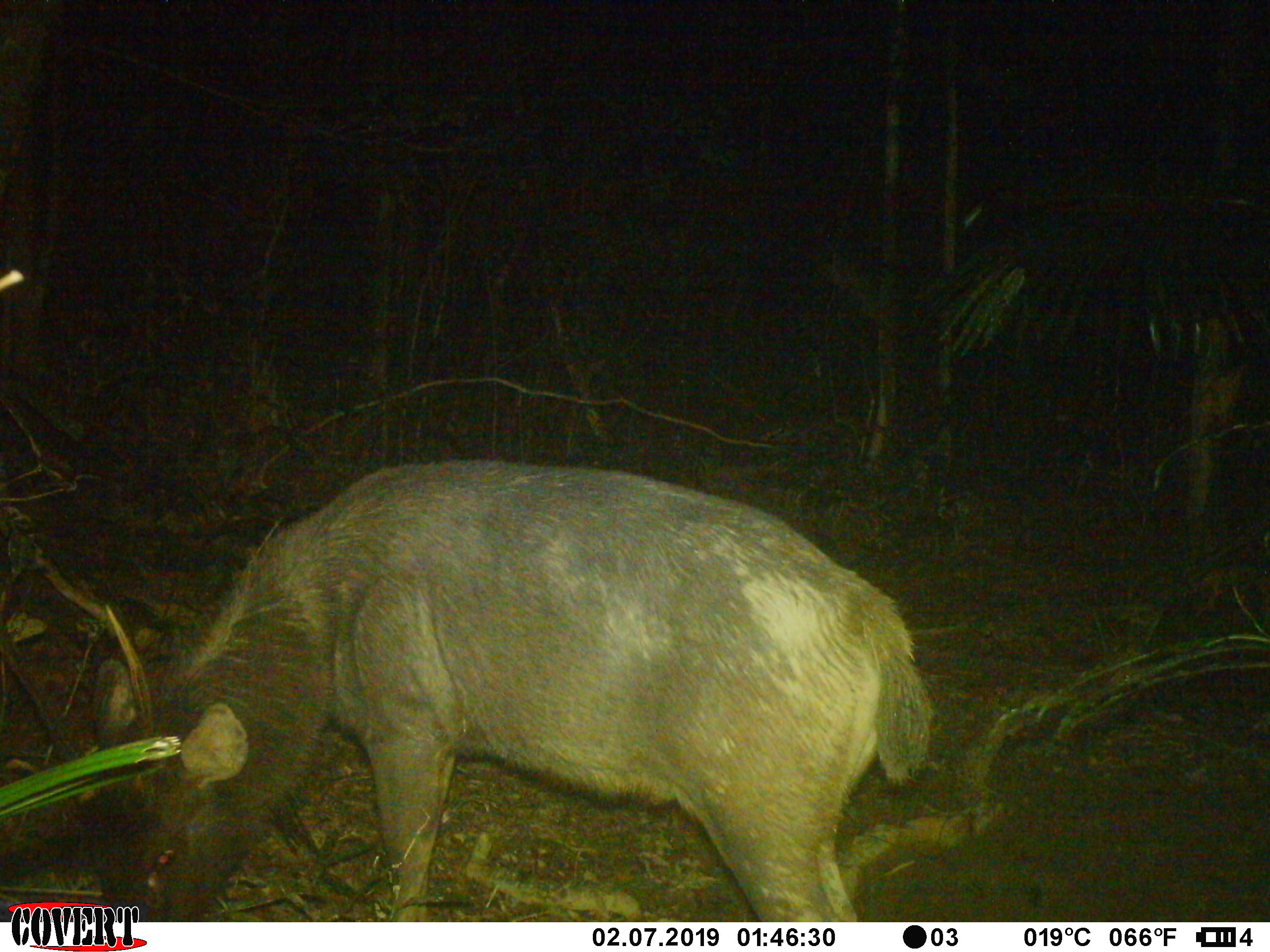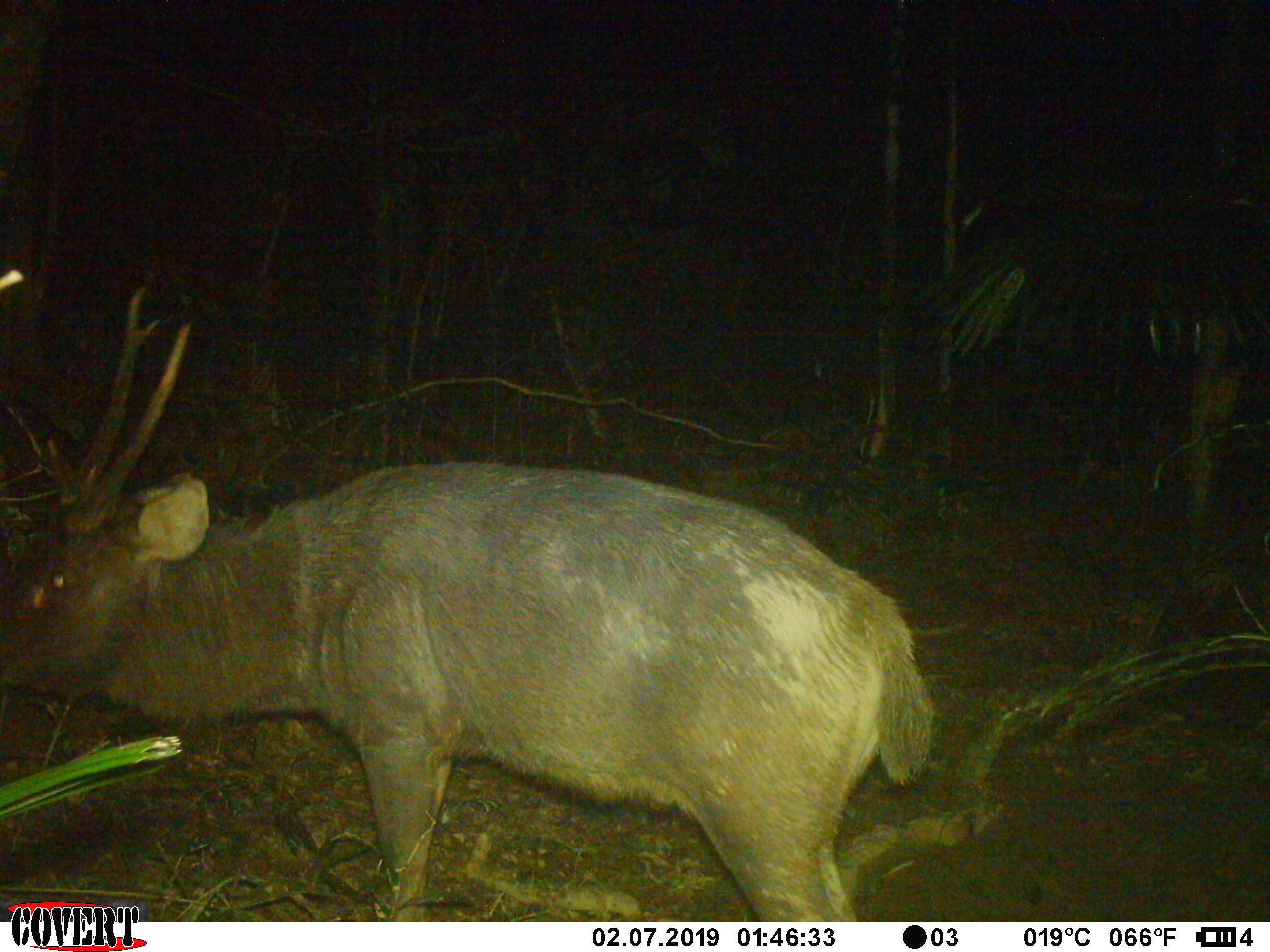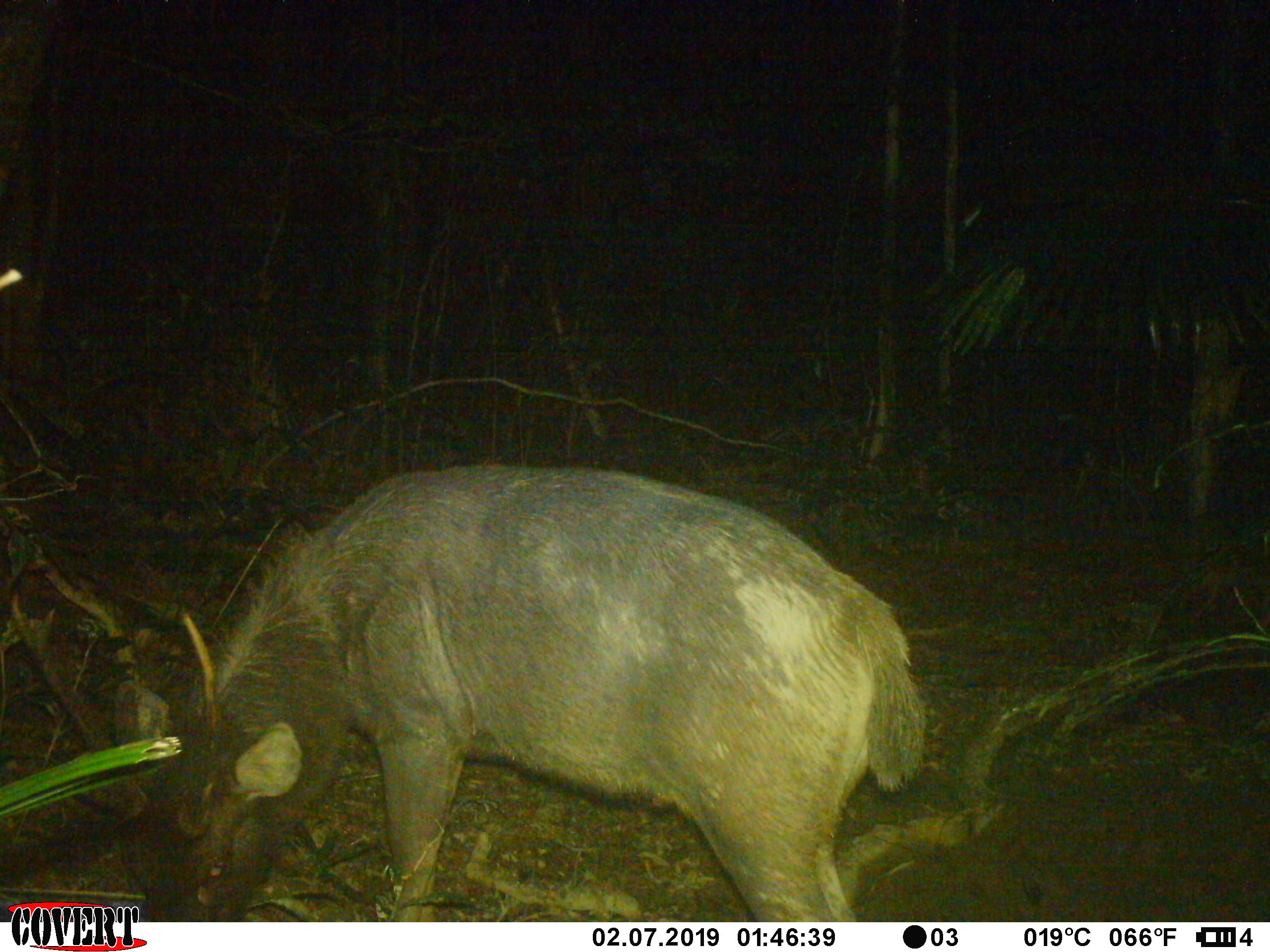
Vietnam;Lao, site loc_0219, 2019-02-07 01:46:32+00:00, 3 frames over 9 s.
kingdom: Animalia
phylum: Chordata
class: Mammalia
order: Artiodactyla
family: Cervidae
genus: Rusa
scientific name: Rusa unicolor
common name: sambar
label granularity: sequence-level